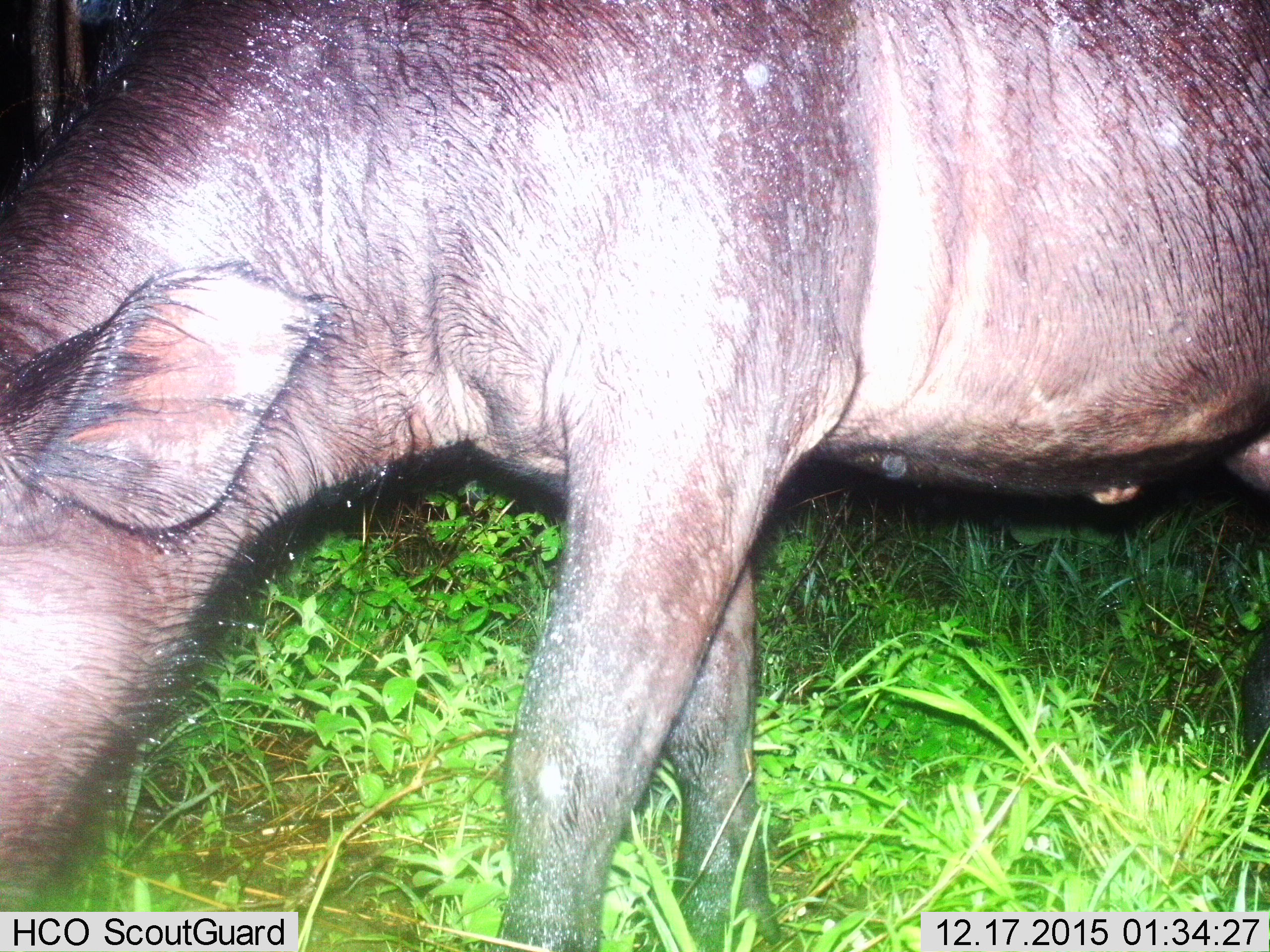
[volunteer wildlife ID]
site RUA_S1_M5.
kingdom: Animalia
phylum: Chordata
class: Mammalia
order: Artiodactyla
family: Bovidae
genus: Syncerus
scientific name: Syncerus caffer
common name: african buffalo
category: buffalo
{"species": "buffalo (african buffalo) (Syncerus caffer)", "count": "1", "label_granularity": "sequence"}